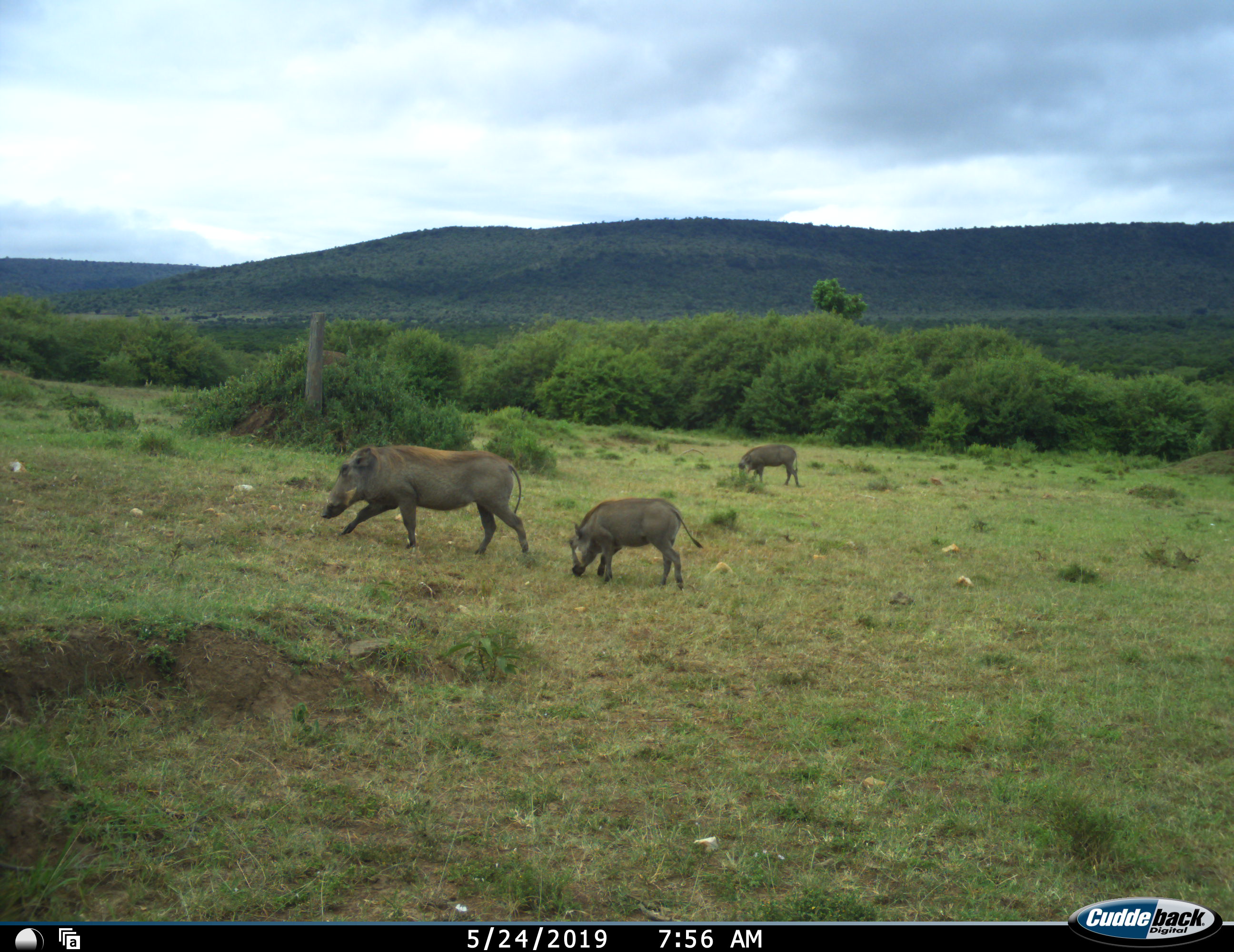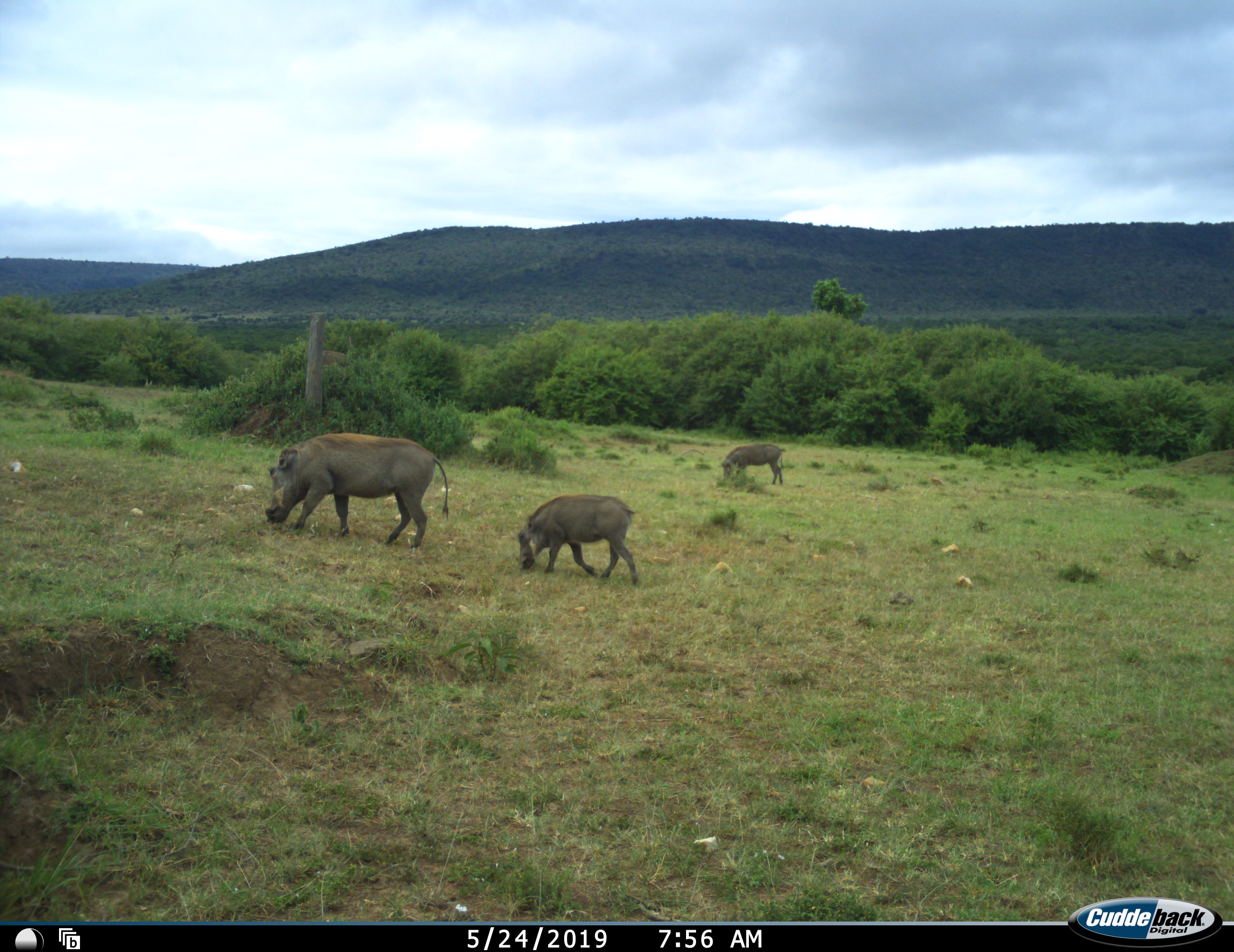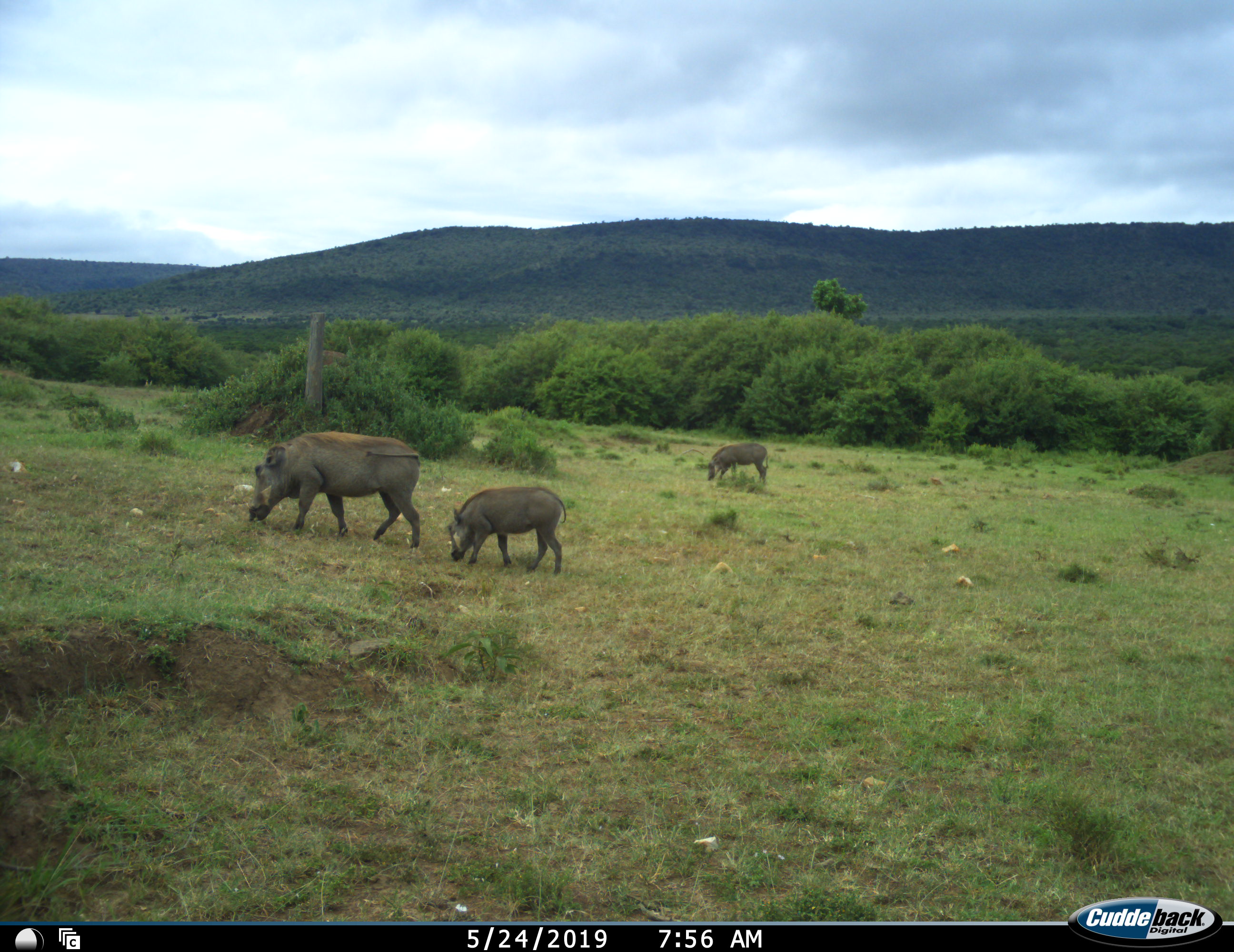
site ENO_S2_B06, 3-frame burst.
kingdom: Animalia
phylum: Chordata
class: Mammalia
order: Artiodactyla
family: Suidae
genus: Phacochoerus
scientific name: Phacochoerus africanus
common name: warthog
Warthog (Phacochoerus africanus), count 3. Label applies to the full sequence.